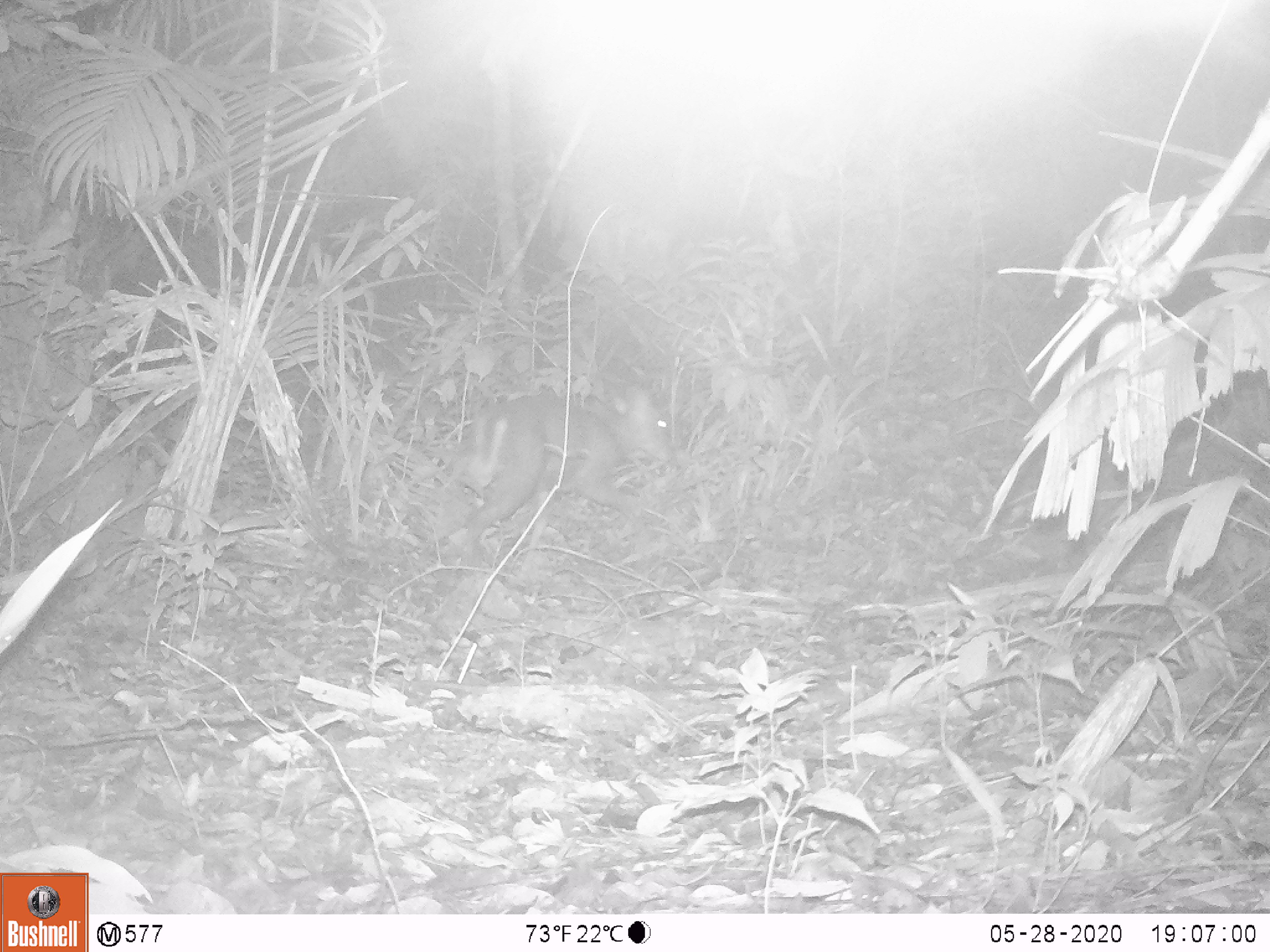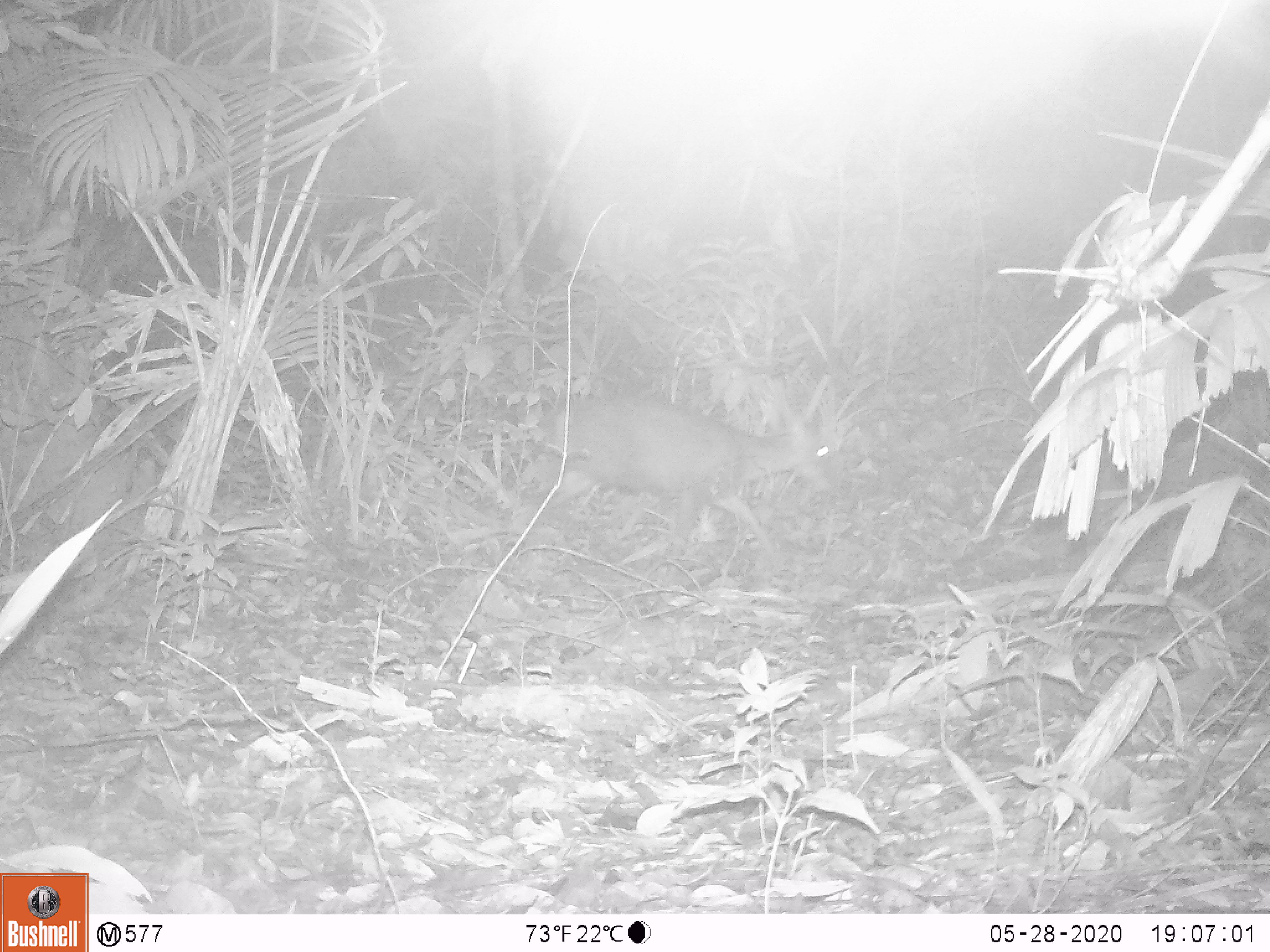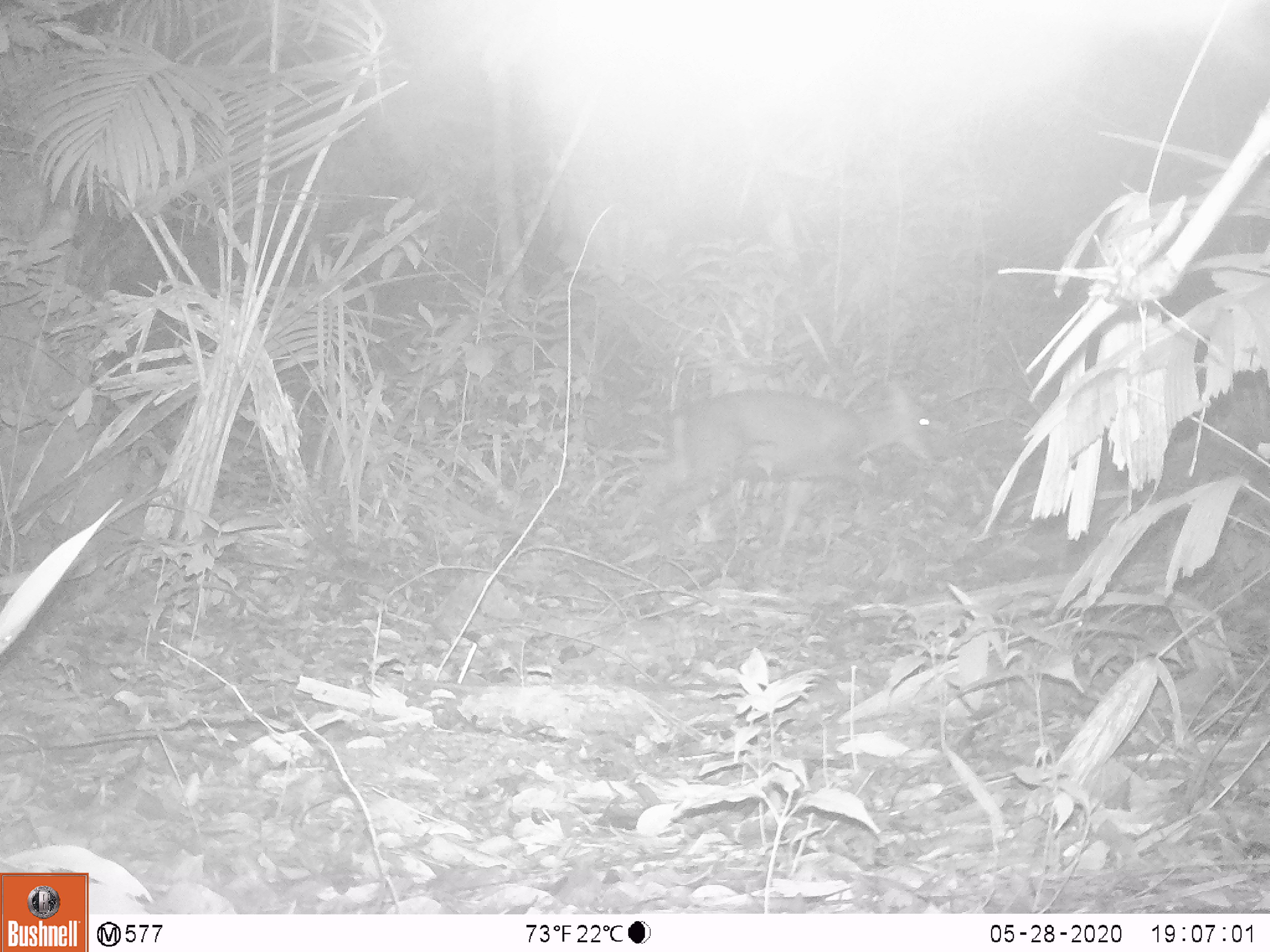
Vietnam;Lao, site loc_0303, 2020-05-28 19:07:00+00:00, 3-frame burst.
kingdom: Animalia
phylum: Chordata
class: Mammalia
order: Artiodactyla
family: Cervidae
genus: Muntiacus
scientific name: Muntiacus rooseveltorum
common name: roosevelt's muntjac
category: roosevelts muntjac group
Roosevelts muntjac group (roosevelt's muntjac) (Muntiacus rooseveltorum). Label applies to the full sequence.